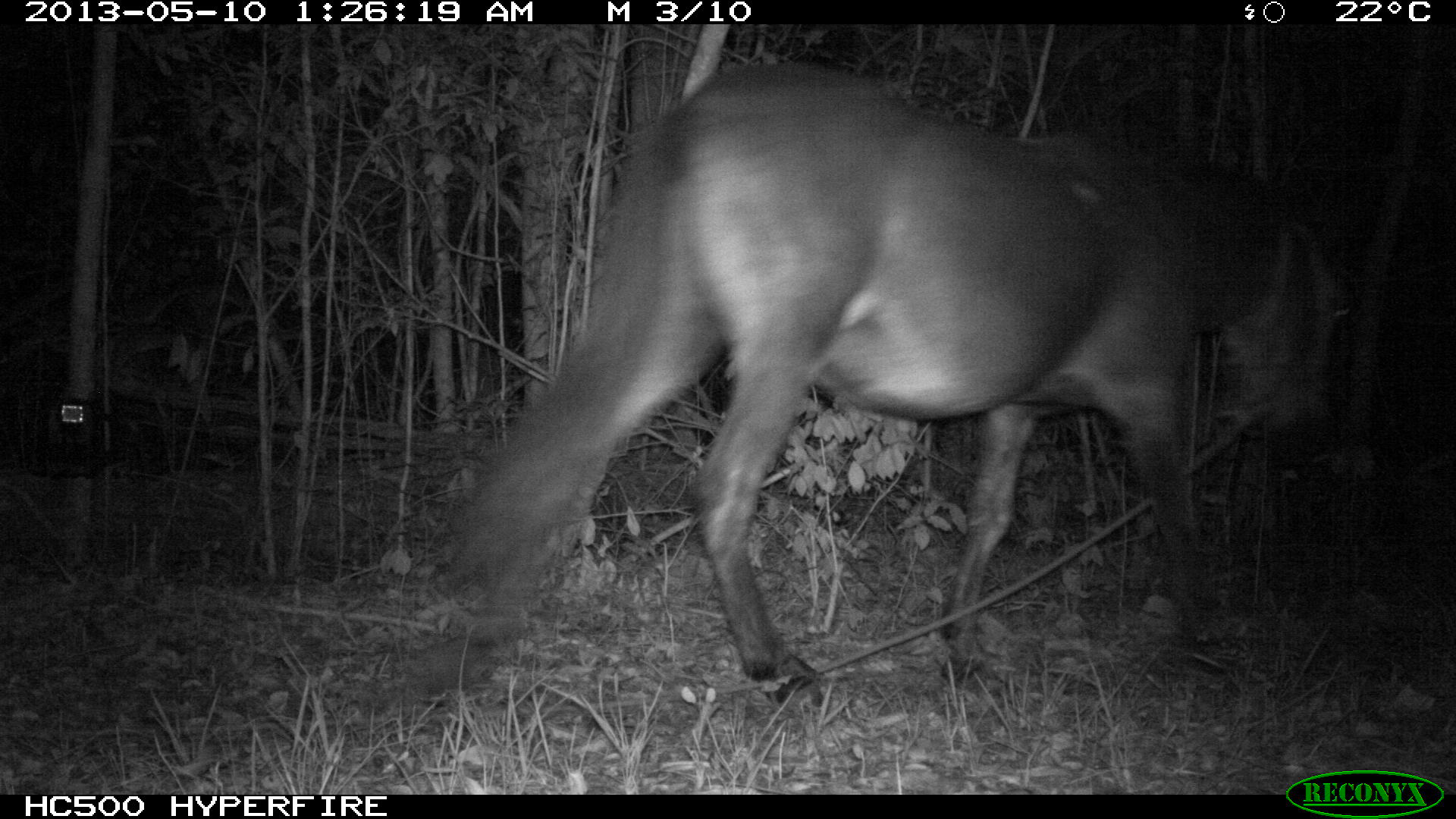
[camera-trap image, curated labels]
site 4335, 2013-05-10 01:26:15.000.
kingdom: Animalia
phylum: Chordata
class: Mammalia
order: Perissodactyla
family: Equidae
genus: Equus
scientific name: Equus ferus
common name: wild horse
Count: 1.